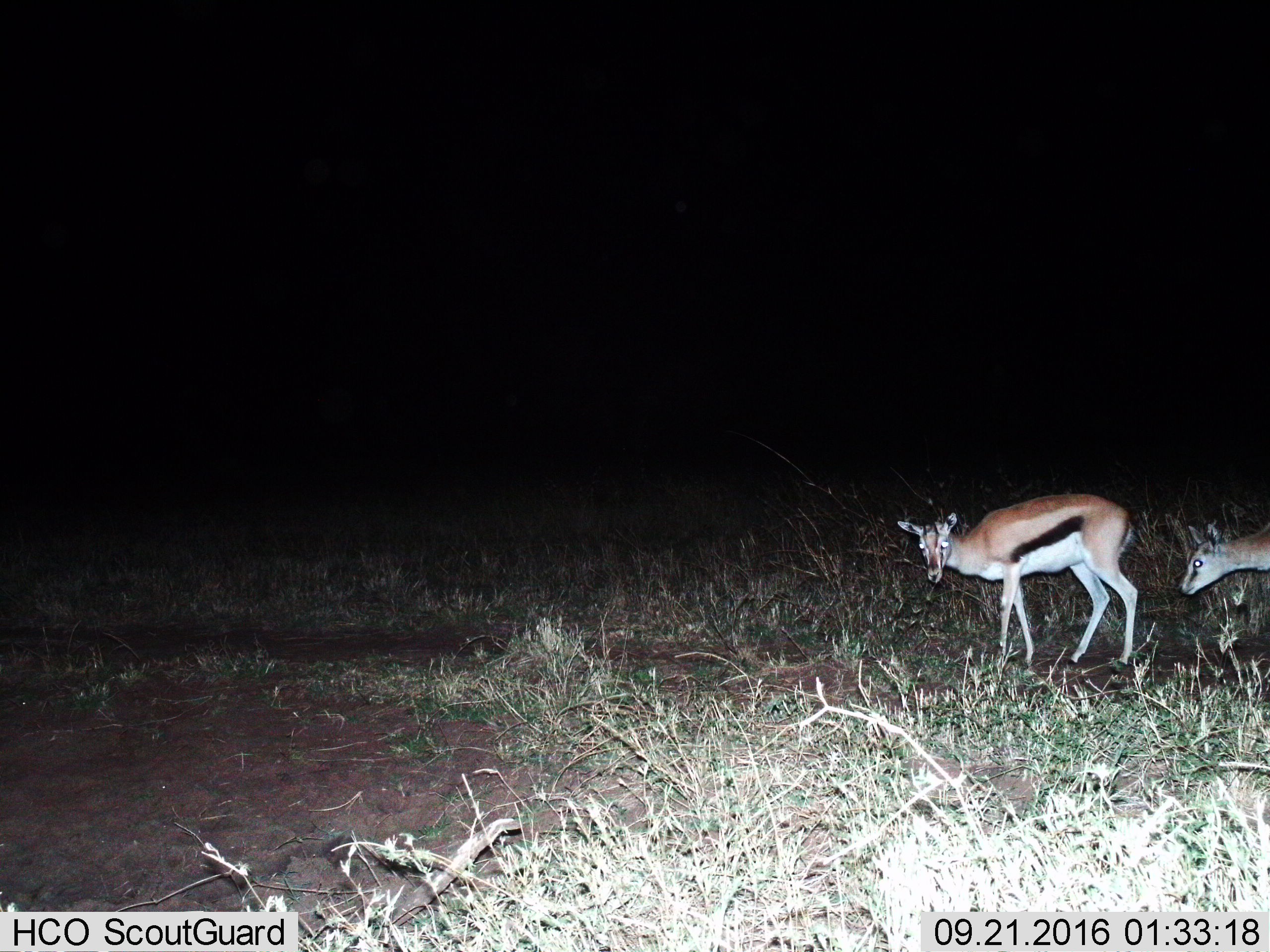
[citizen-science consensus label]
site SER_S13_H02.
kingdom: Animalia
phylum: Chordata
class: Mammalia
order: Artiodactyla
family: Bovidae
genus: Eudorcas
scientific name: Eudorcas thomsonii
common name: thomson's gazelle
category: gazellethomsons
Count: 2.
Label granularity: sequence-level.